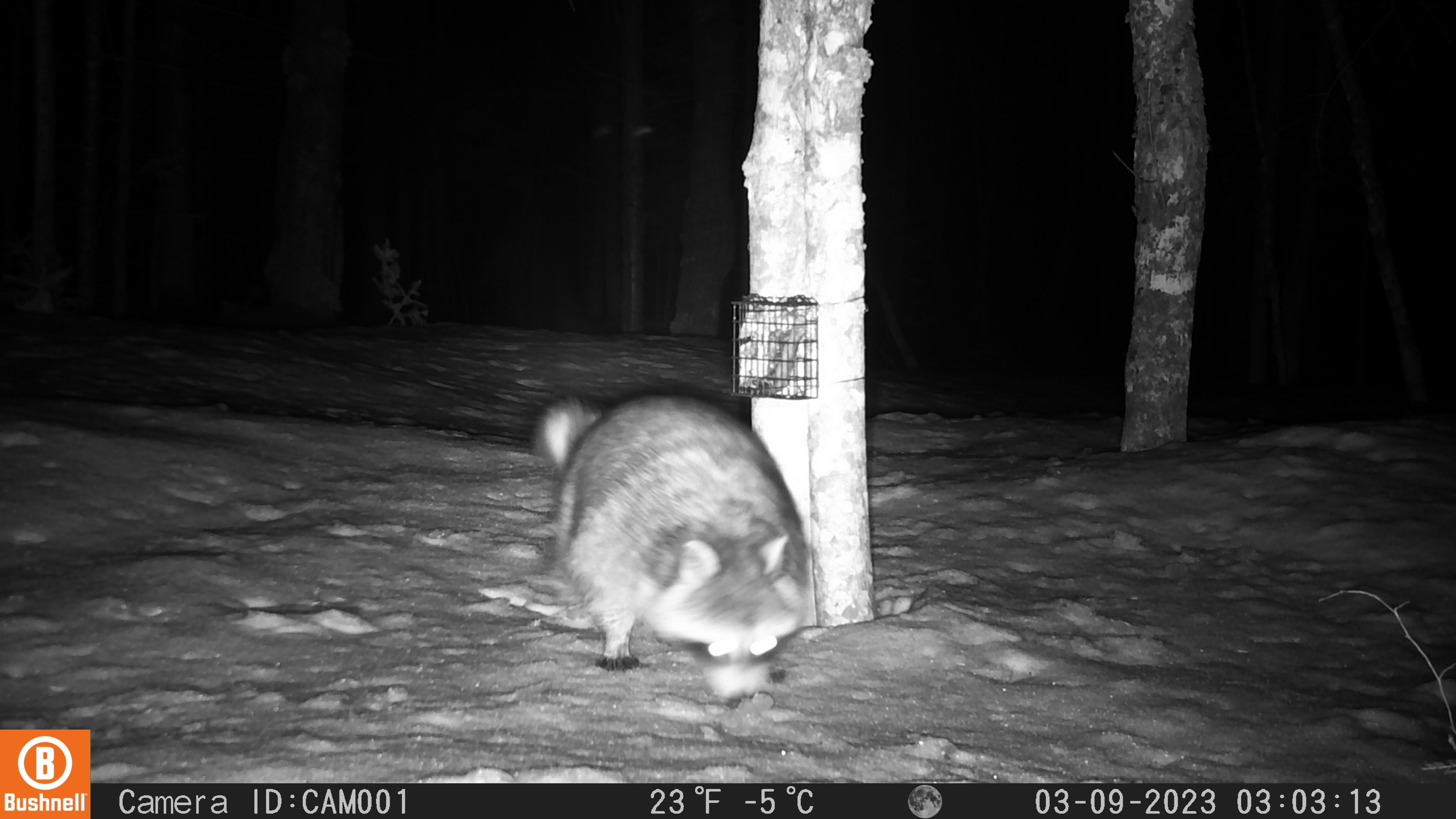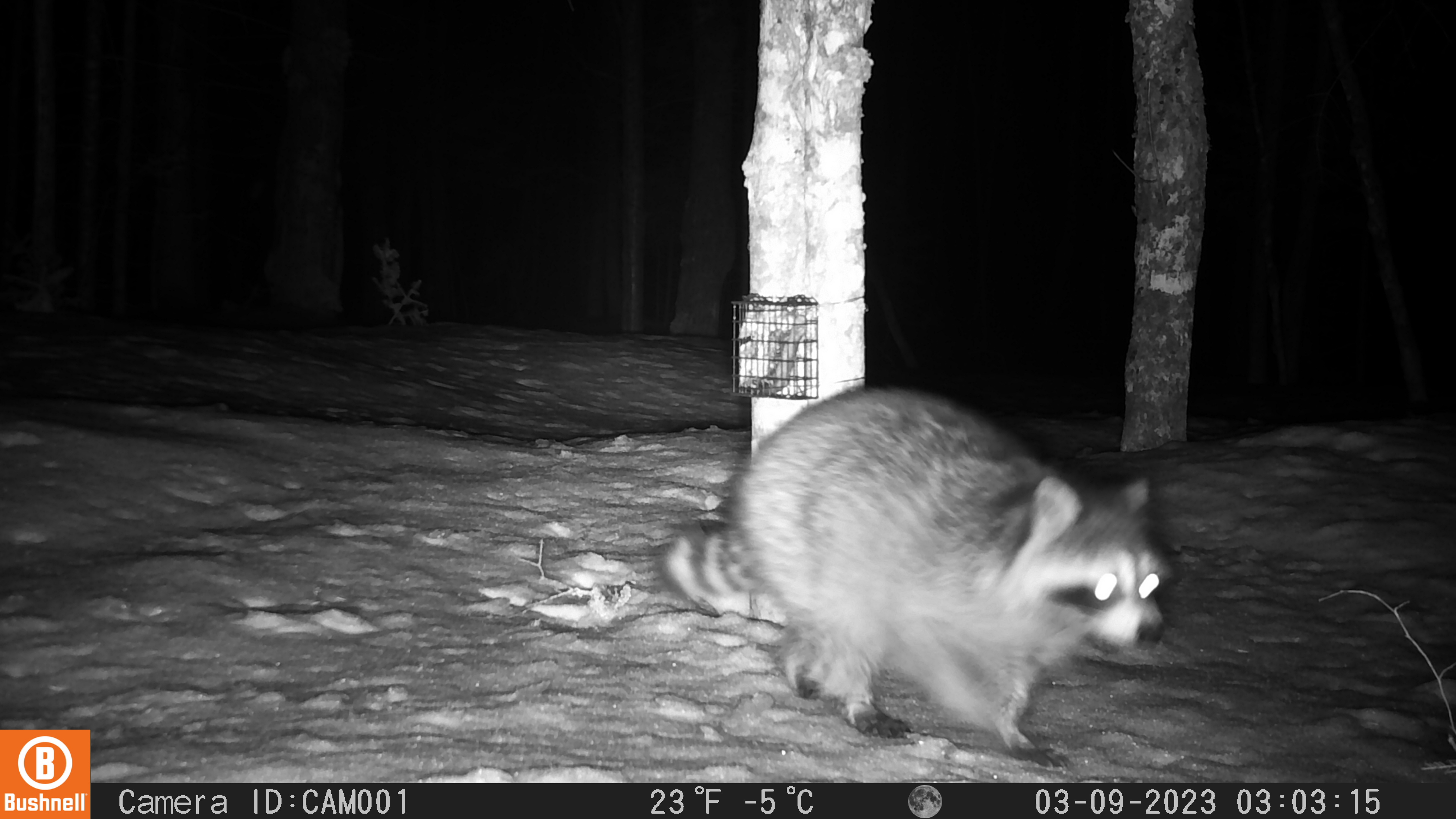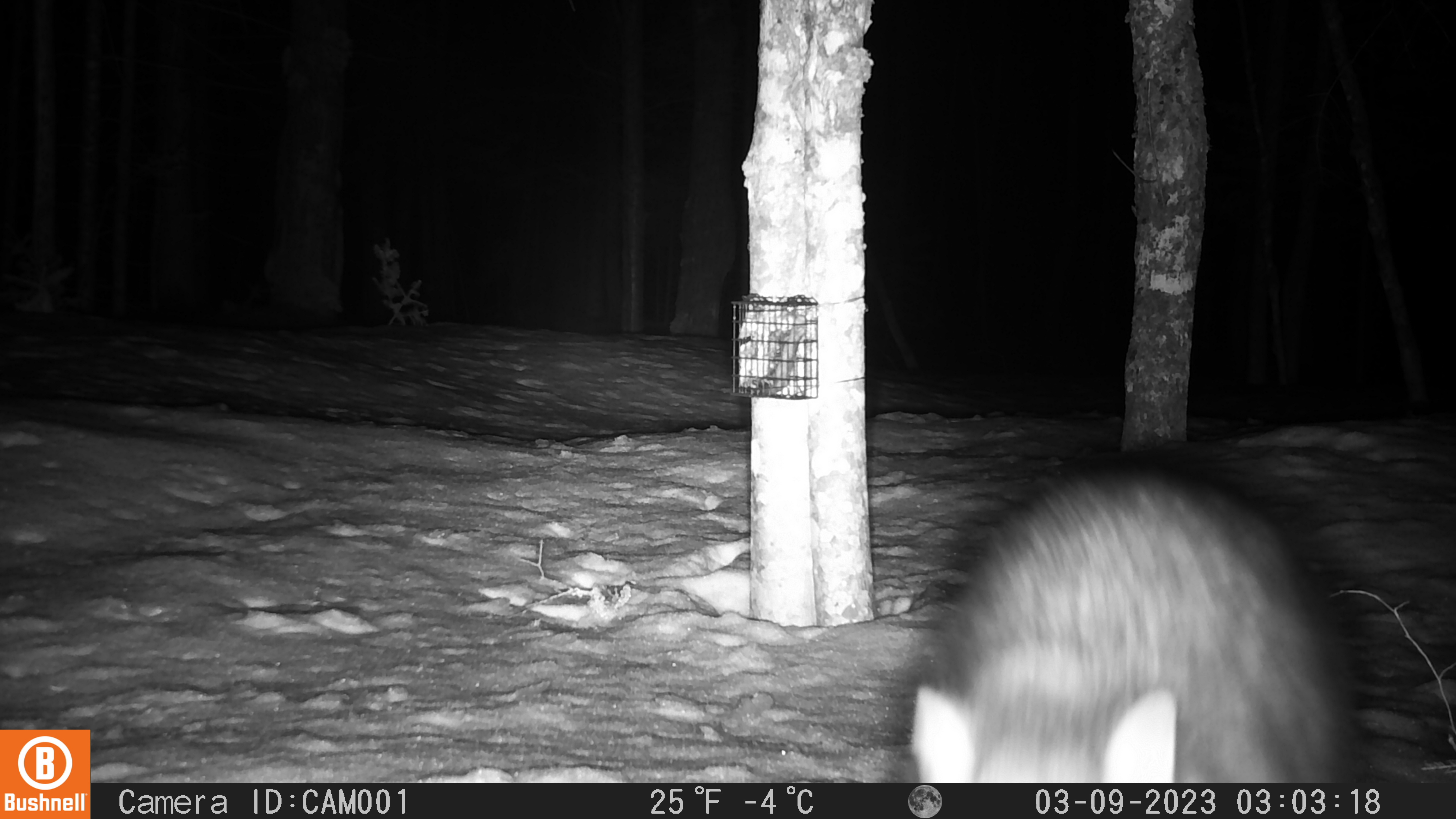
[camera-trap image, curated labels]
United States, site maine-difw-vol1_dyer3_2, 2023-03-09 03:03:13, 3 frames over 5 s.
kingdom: Animalia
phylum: Chordata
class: Mammalia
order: Carnivora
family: Procyonidae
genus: Procyon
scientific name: Procyon lotor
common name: raccoon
Raccoon (Procyon lotor).